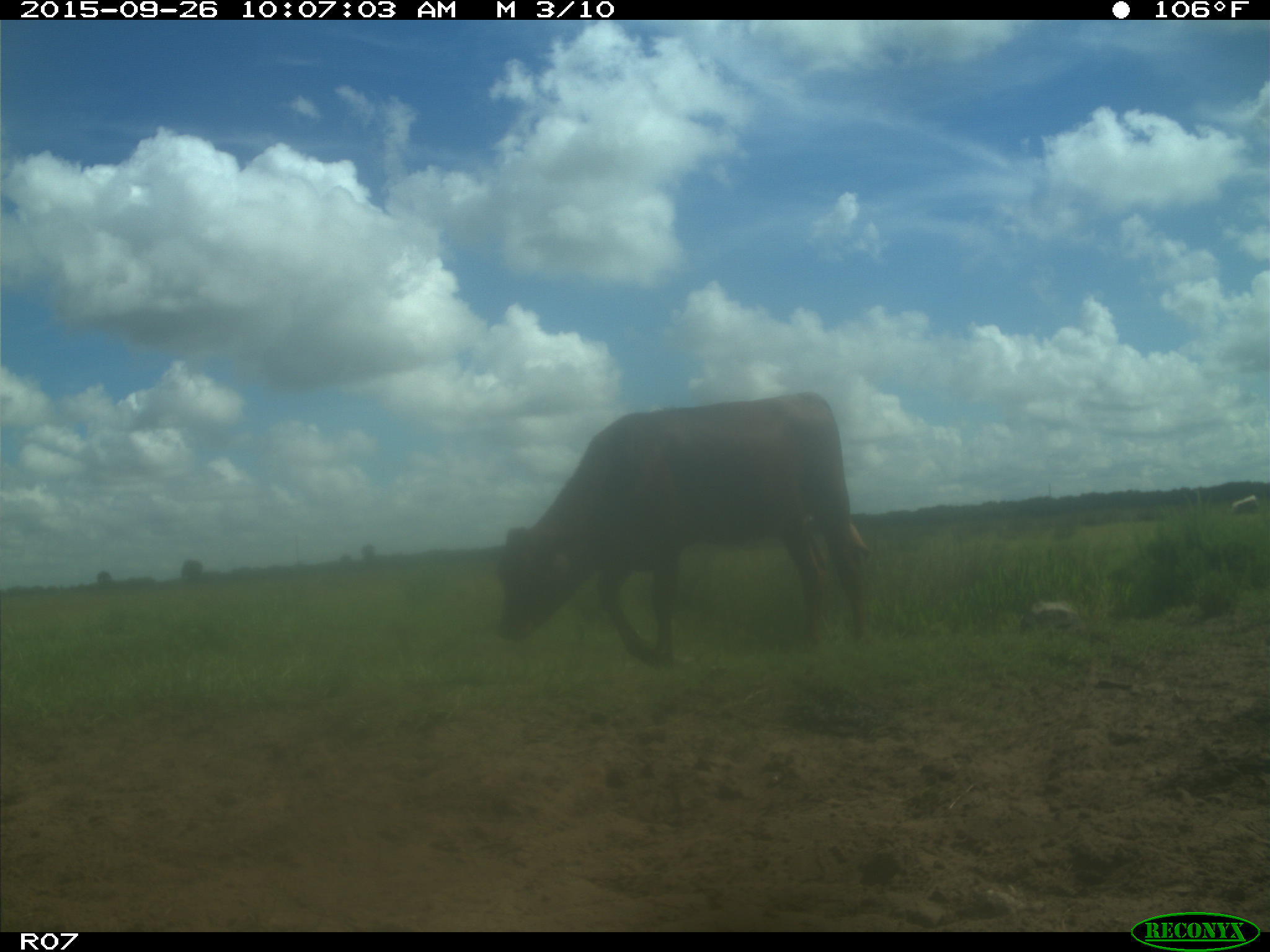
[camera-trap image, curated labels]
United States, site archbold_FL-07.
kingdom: Animalia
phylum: Chordata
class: Mammalia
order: Artiodactyla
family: Bovidae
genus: Bos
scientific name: Bos taurus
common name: domestic cow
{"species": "Bos taurus (domestic cow)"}